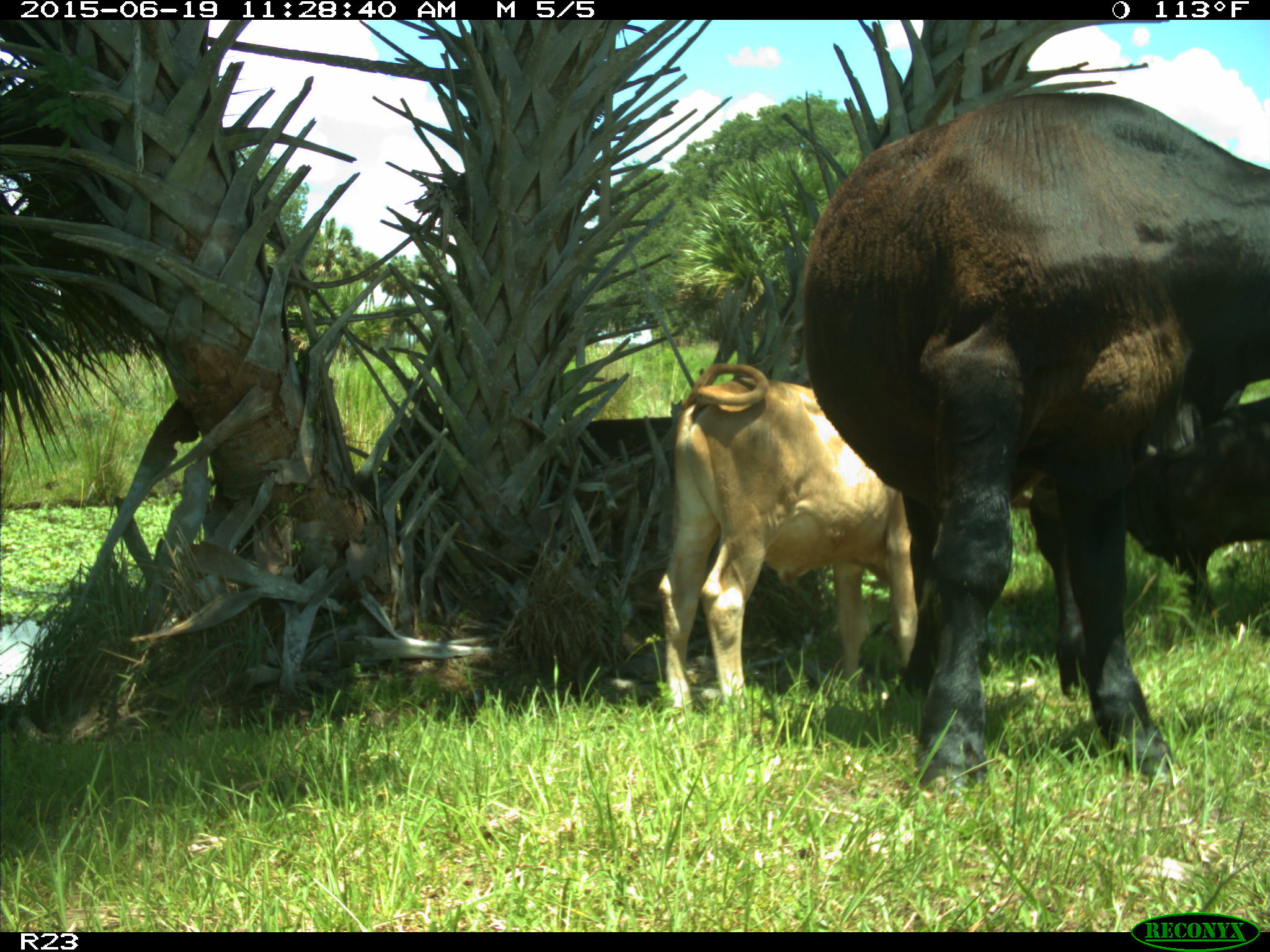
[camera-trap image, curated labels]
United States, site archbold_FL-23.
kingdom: Animalia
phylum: Chordata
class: Mammalia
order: Artiodactyla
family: Bovidae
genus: Bos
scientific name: Bos taurus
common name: domestic cow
Bos taurus (domestic cow).